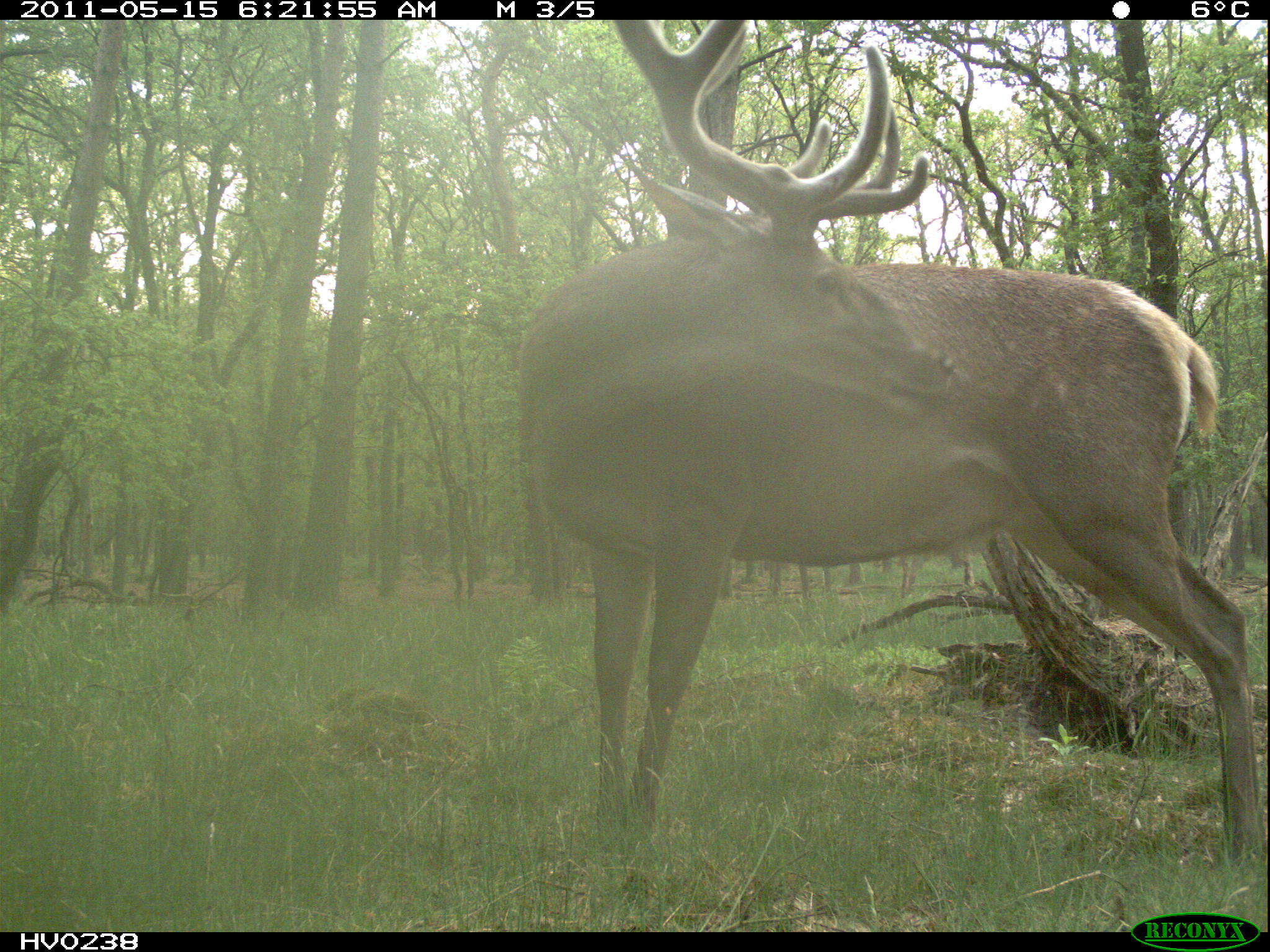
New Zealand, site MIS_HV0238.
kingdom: Animalia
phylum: Chordata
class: Mammalia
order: Artiodactyla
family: Cervidae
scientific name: Cervidae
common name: deer